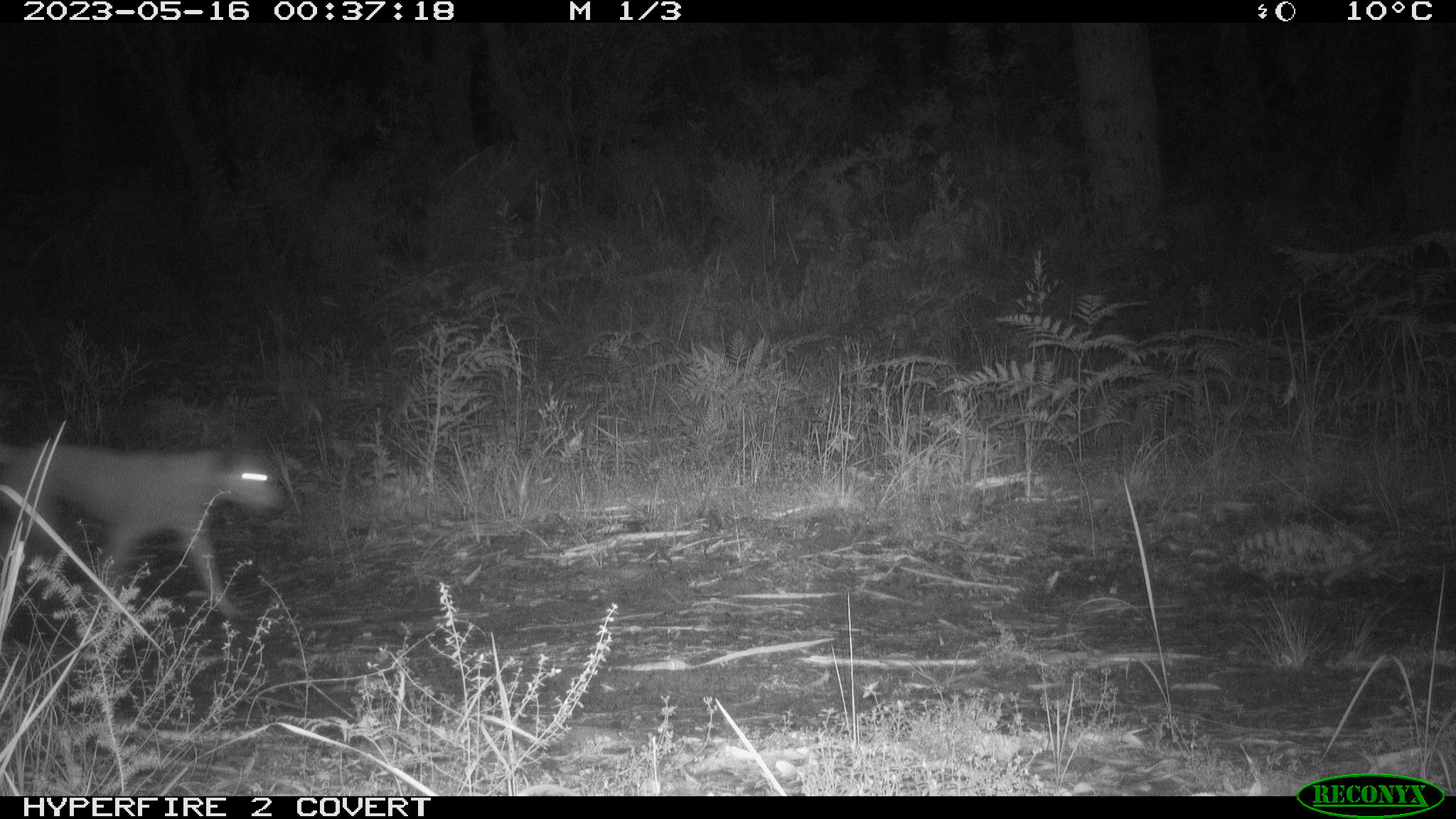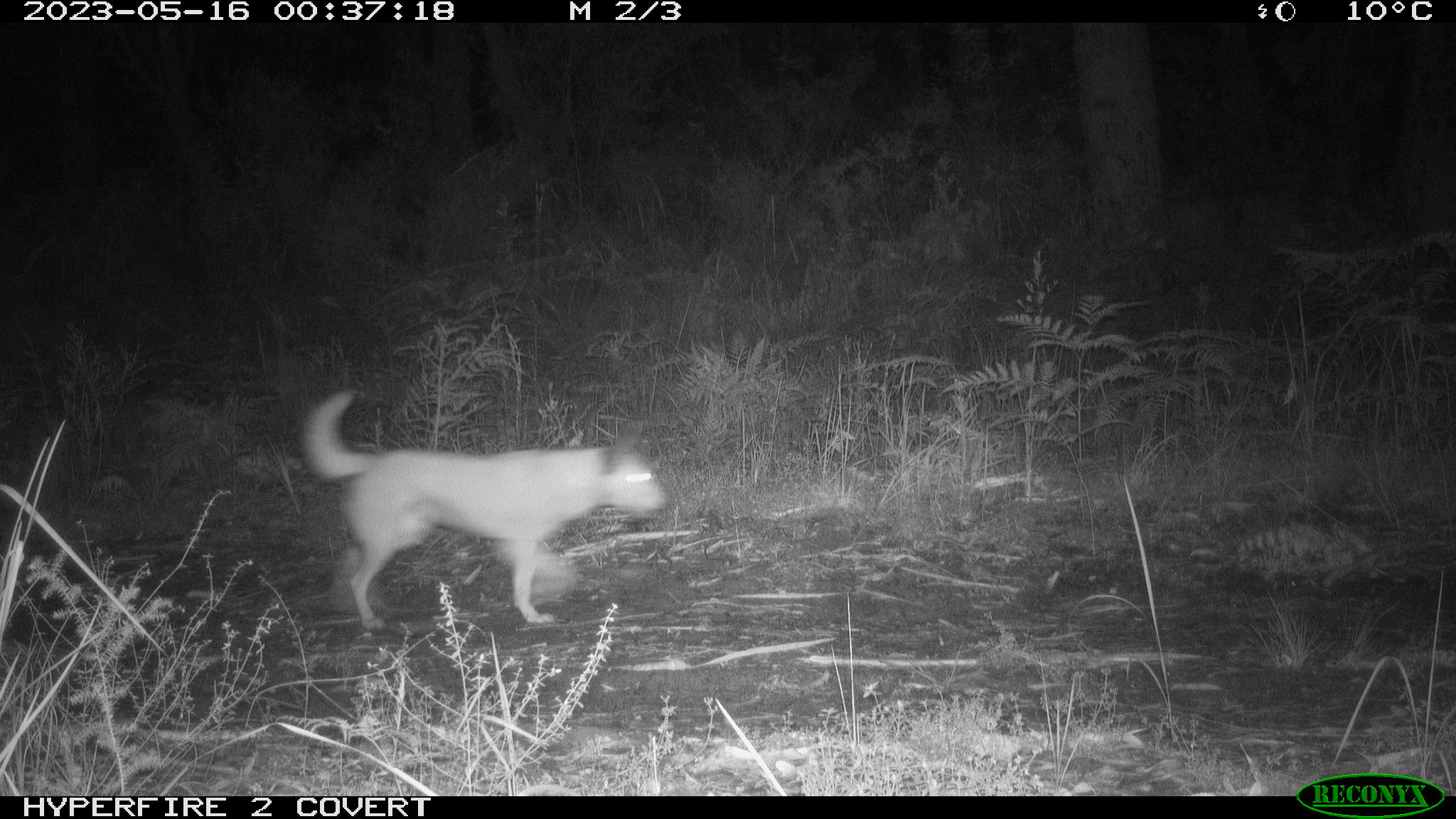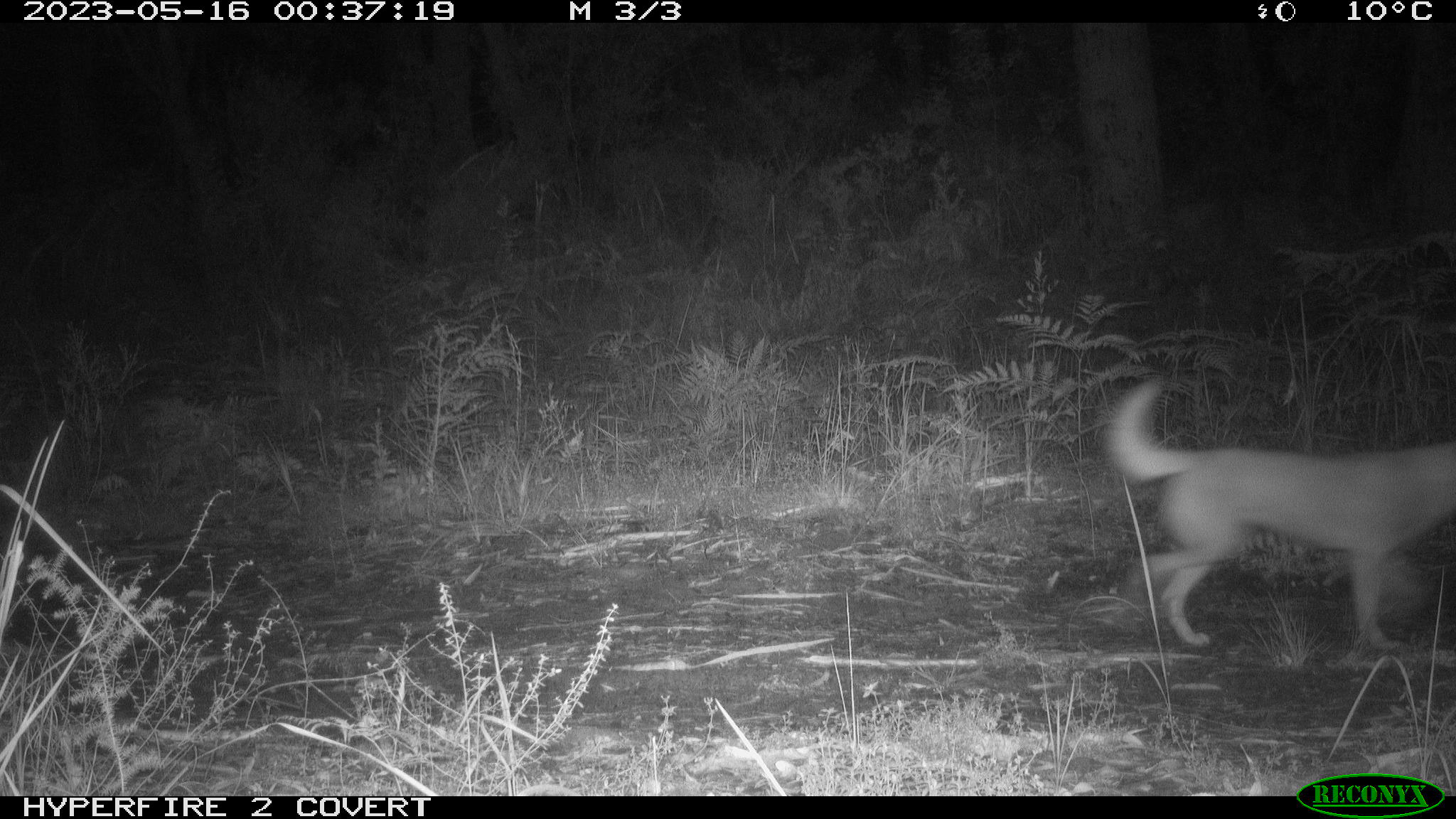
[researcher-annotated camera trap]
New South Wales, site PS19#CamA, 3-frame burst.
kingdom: Animalia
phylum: Chordata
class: Mammalia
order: Carnivora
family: Canidae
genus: Canis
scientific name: Canis familiaris dingo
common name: dingo